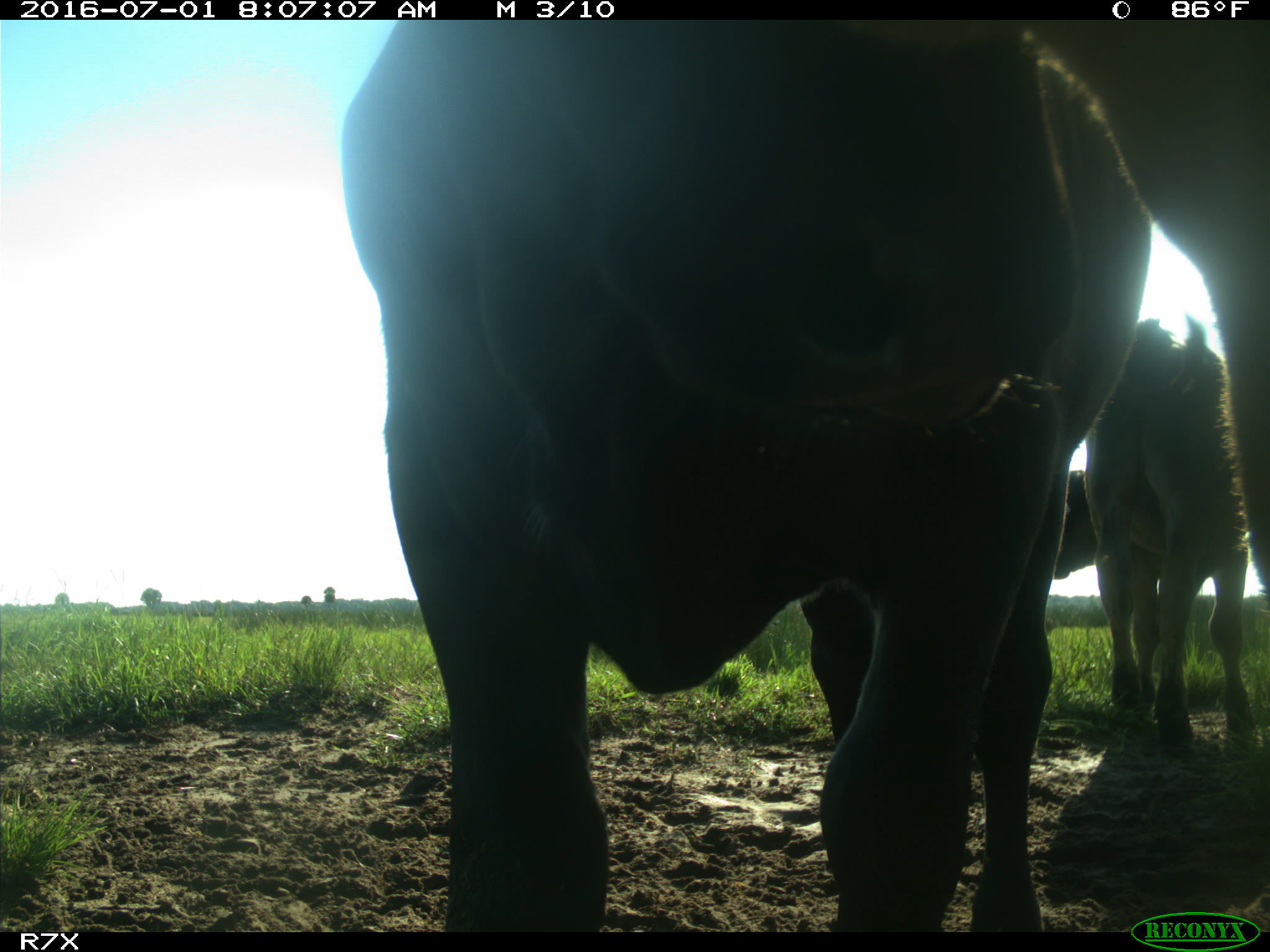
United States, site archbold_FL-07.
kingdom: Animalia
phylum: Chordata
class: Mammalia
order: Artiodactyla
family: Bovidae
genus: Bos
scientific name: Bos taurus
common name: domestic cow